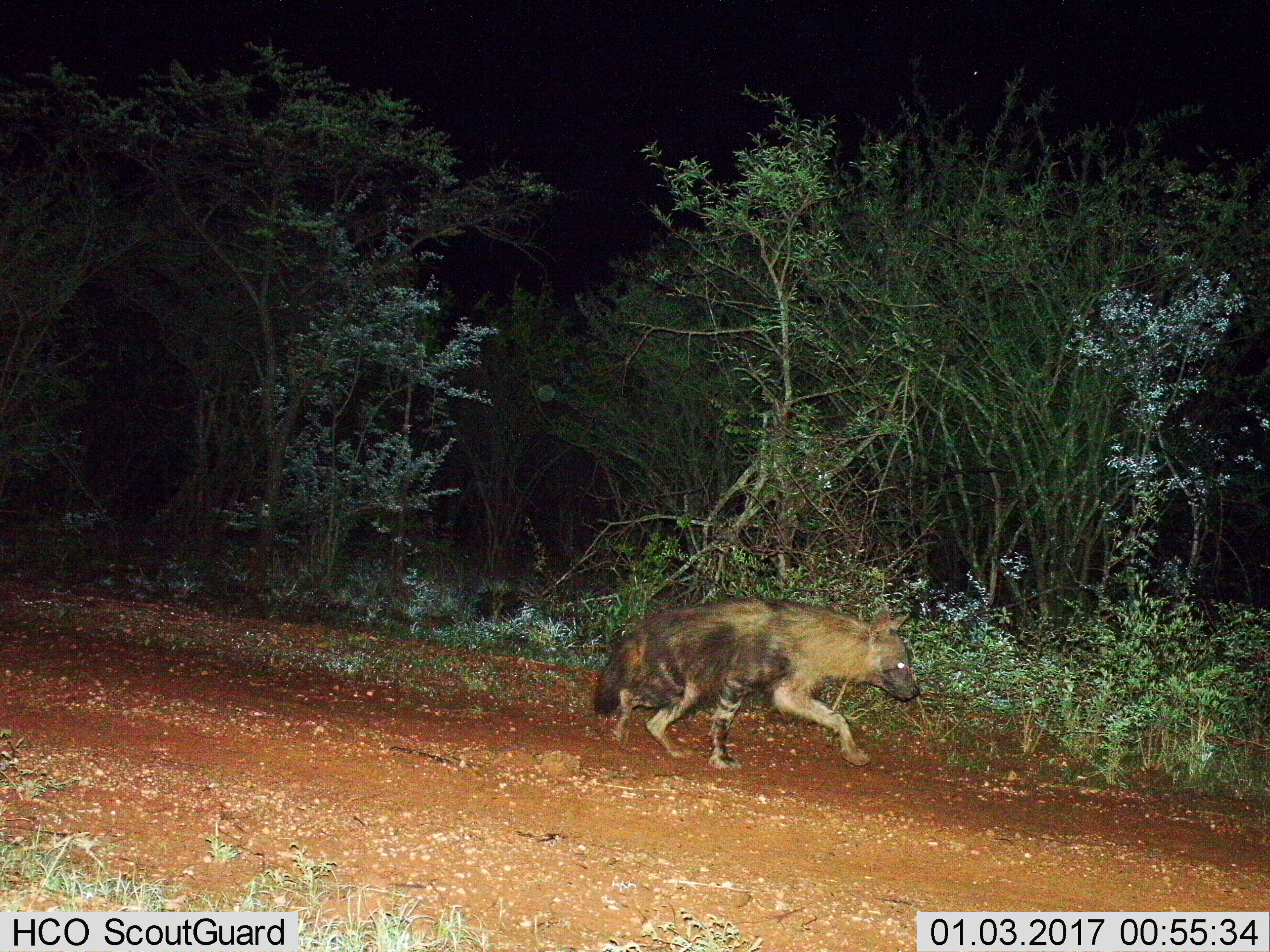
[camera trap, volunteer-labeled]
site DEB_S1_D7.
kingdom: Animalia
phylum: Chordata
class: Mammalia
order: Carnivora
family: Hyaenidae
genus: Parahyaena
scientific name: Parahyaena brunnea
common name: brown hyena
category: hyenabrown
Hyenabrown (brown hyena) (Parahyaena brunnea), count 1. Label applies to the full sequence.